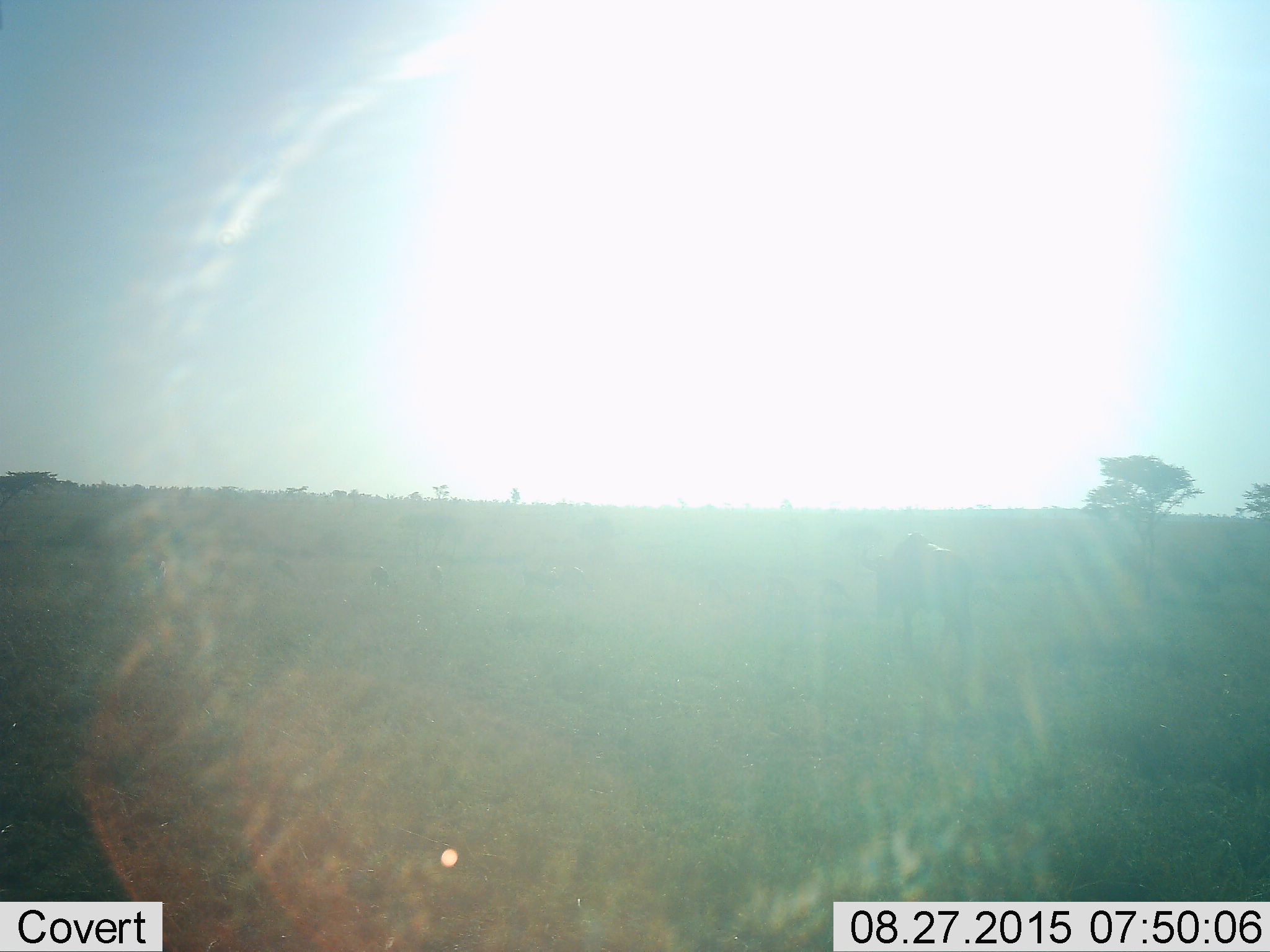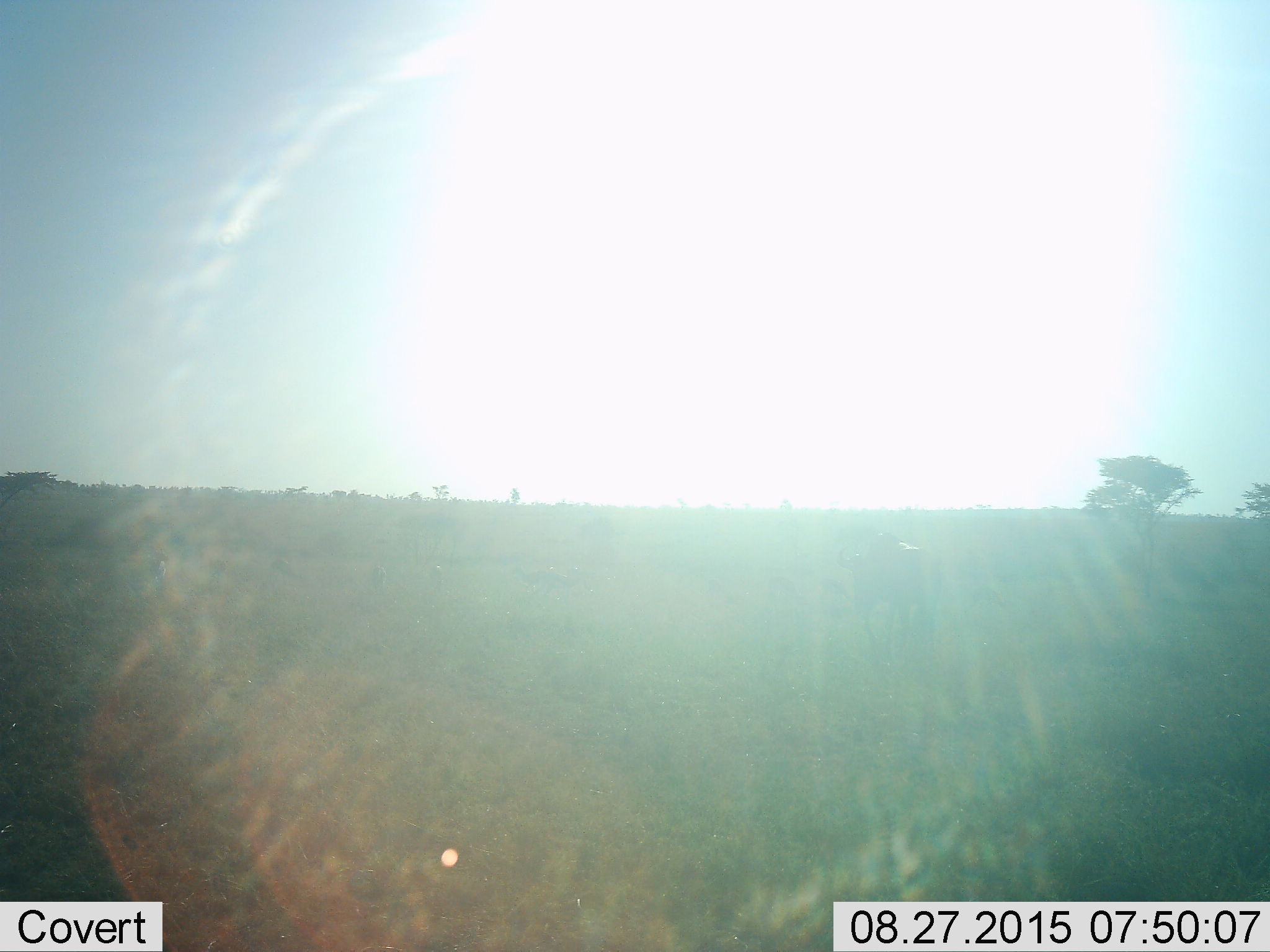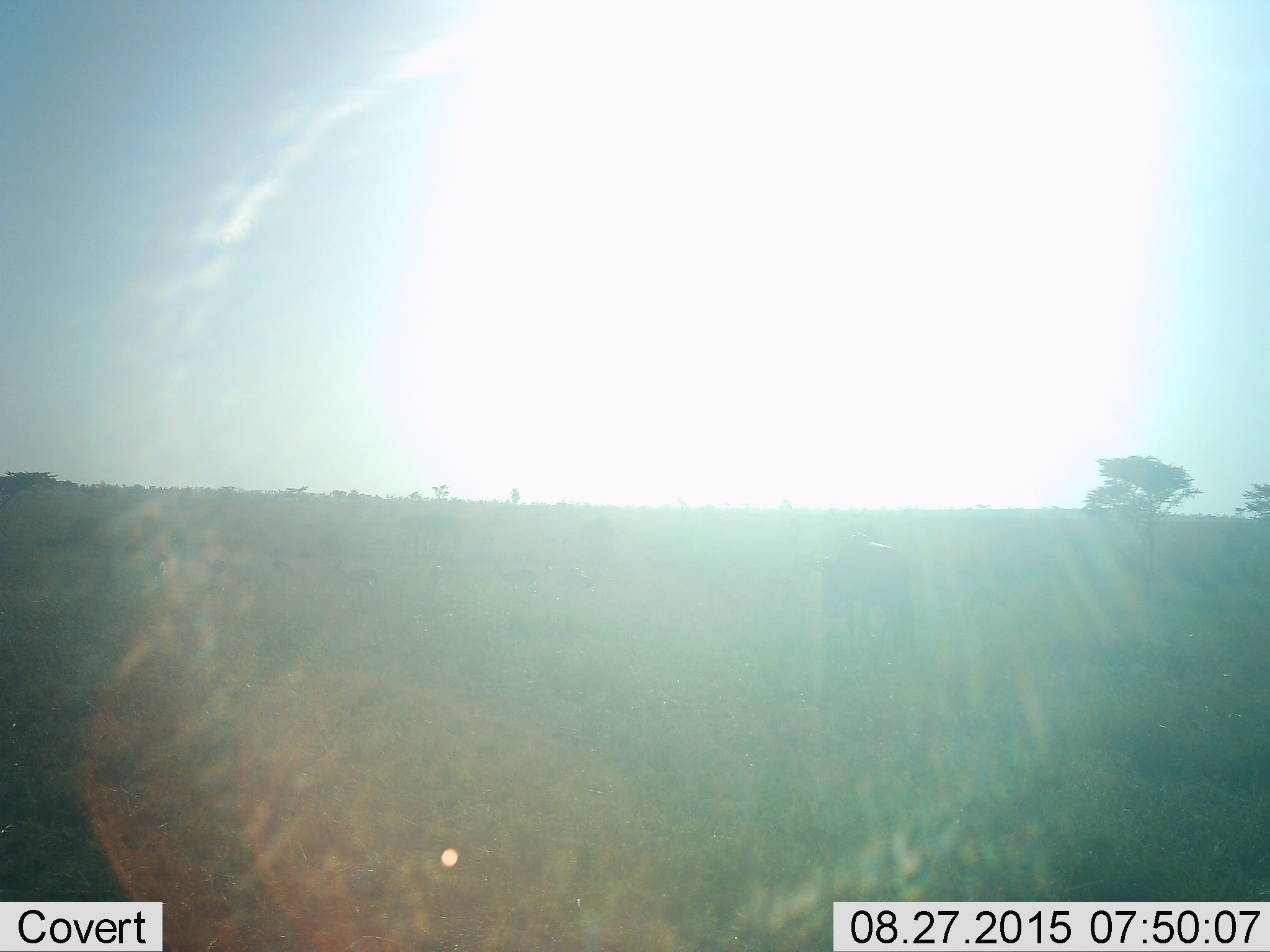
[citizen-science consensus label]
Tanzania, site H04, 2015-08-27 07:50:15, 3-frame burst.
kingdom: Animalia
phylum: Chordata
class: Mammalia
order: Artiodactyla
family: Bovidae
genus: Connochaetes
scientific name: Connochaetes taurinus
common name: blue wildebeest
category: wildebeest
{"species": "wildebeest (blue wildebeest) (Connochaetes taurinus)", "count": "1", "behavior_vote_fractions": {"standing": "0%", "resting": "0%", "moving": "100%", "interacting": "0%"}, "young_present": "0%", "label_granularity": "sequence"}